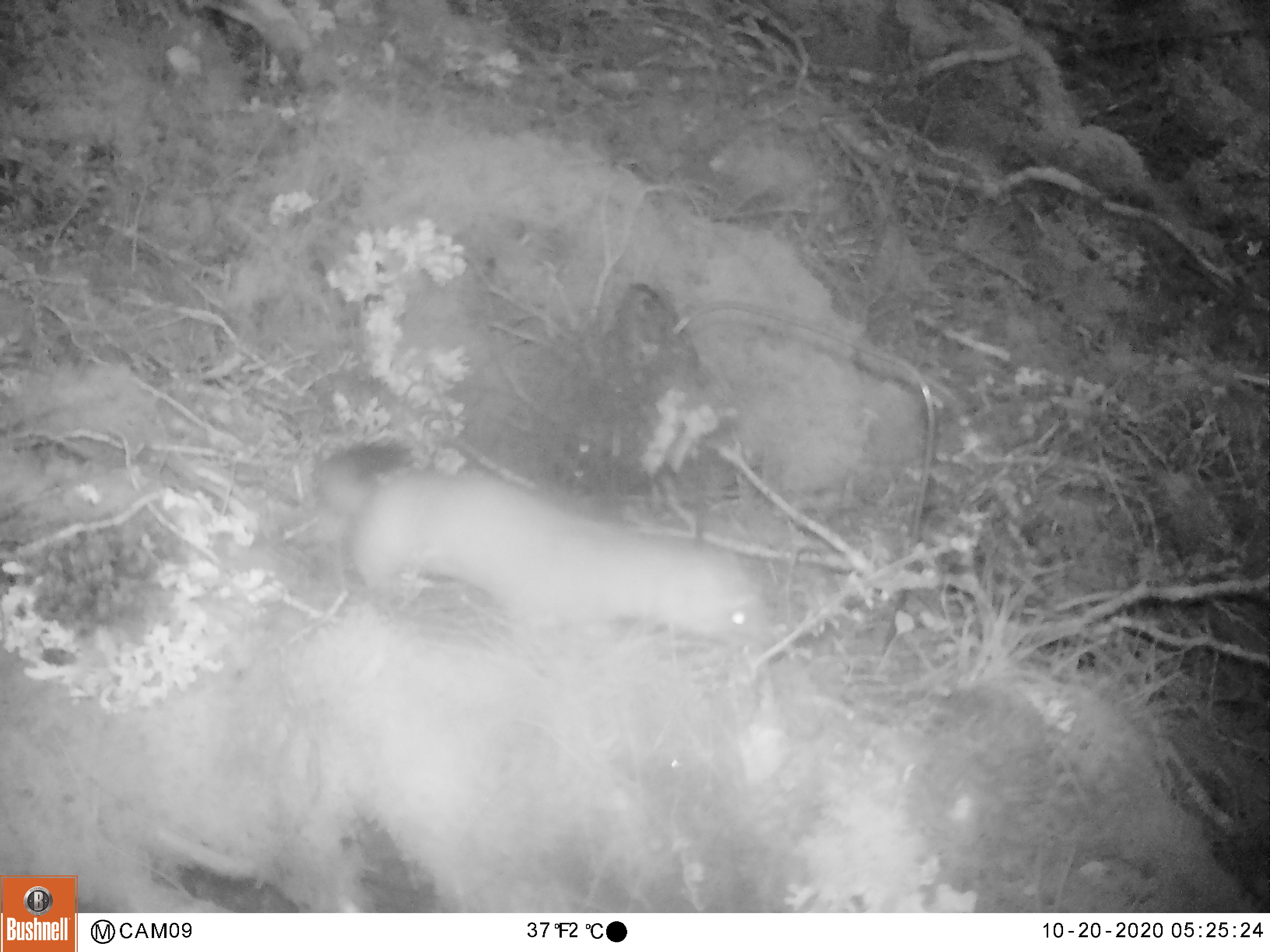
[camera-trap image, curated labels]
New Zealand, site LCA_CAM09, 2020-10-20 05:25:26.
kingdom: Animalia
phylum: Chordata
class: Mammalia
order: Carnivora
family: Mustelidae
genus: Mustela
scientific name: Mustela erminea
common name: stoat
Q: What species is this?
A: Stoat (Mustela erminea).